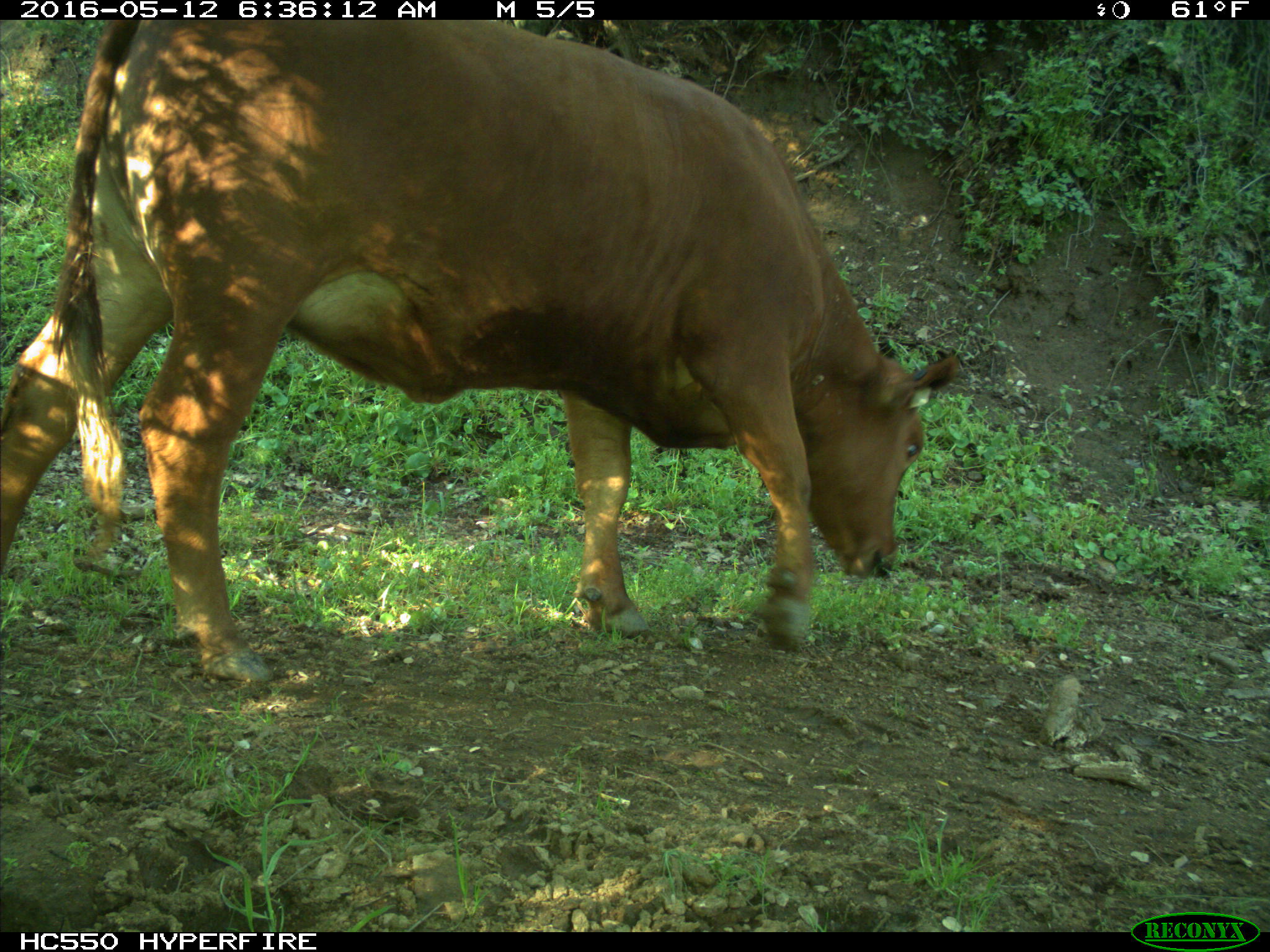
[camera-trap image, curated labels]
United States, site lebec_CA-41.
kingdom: Animalia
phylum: Chordata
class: Mammalia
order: Artiodactyla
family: Bovidae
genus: Bos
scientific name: Bos taurus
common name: domestic cow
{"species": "Bos taurus (domestic cow)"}